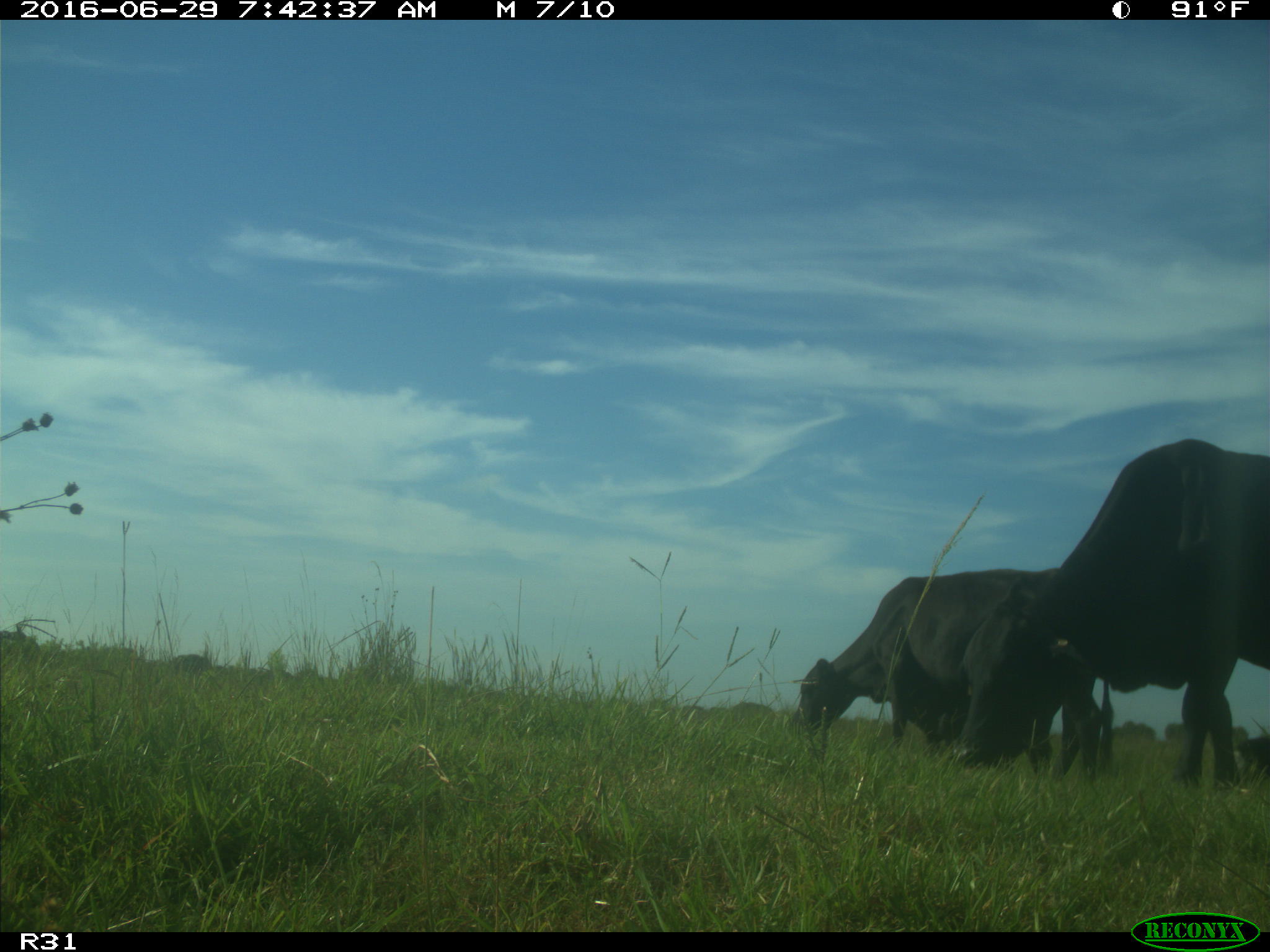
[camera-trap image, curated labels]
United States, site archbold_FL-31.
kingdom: Animalia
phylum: Chordata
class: Mammalia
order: Artiodactyla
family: Bovidae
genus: Bos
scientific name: Bos taurus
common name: domestic cow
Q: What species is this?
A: Bos taurus (domestic cow).